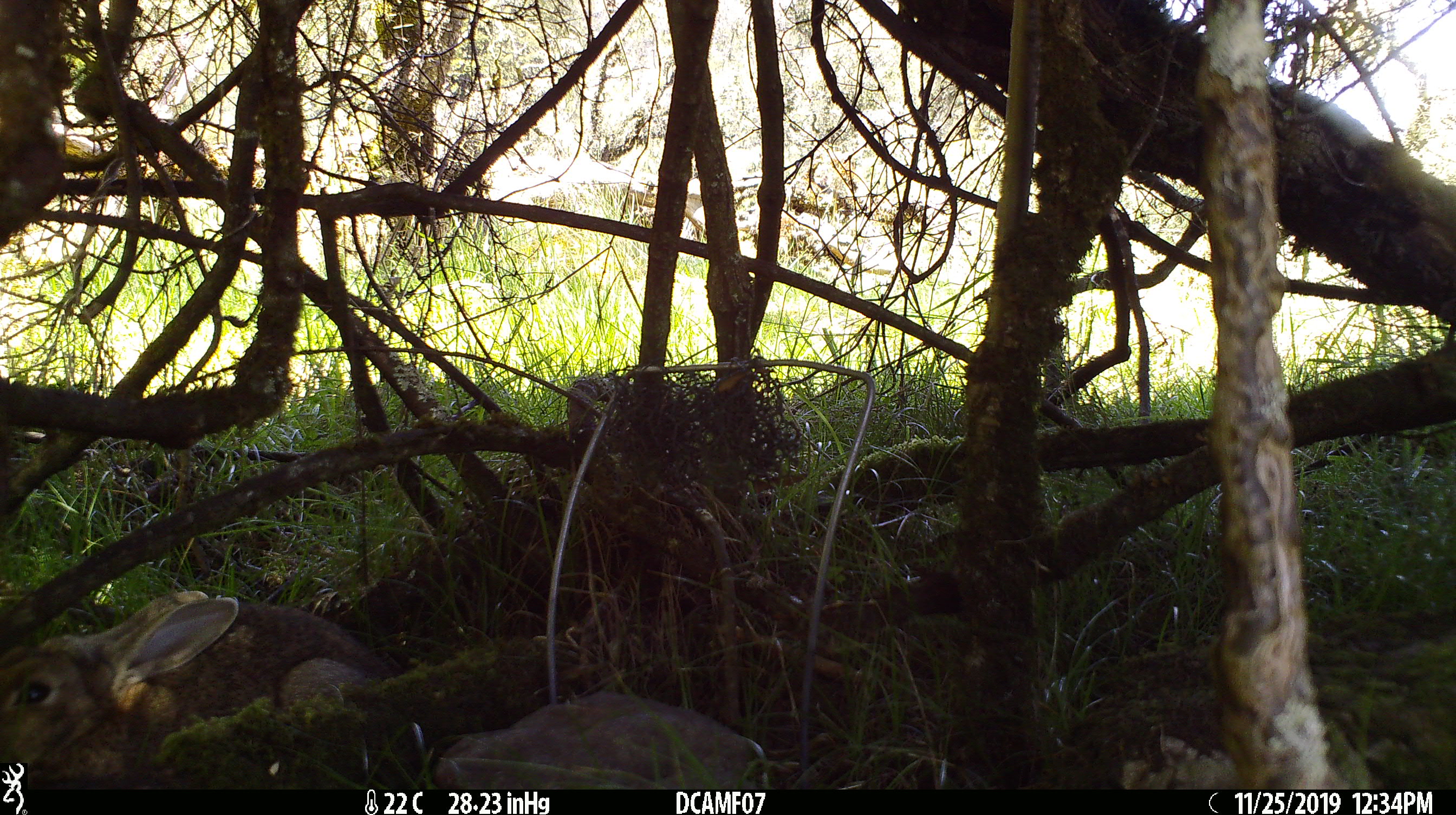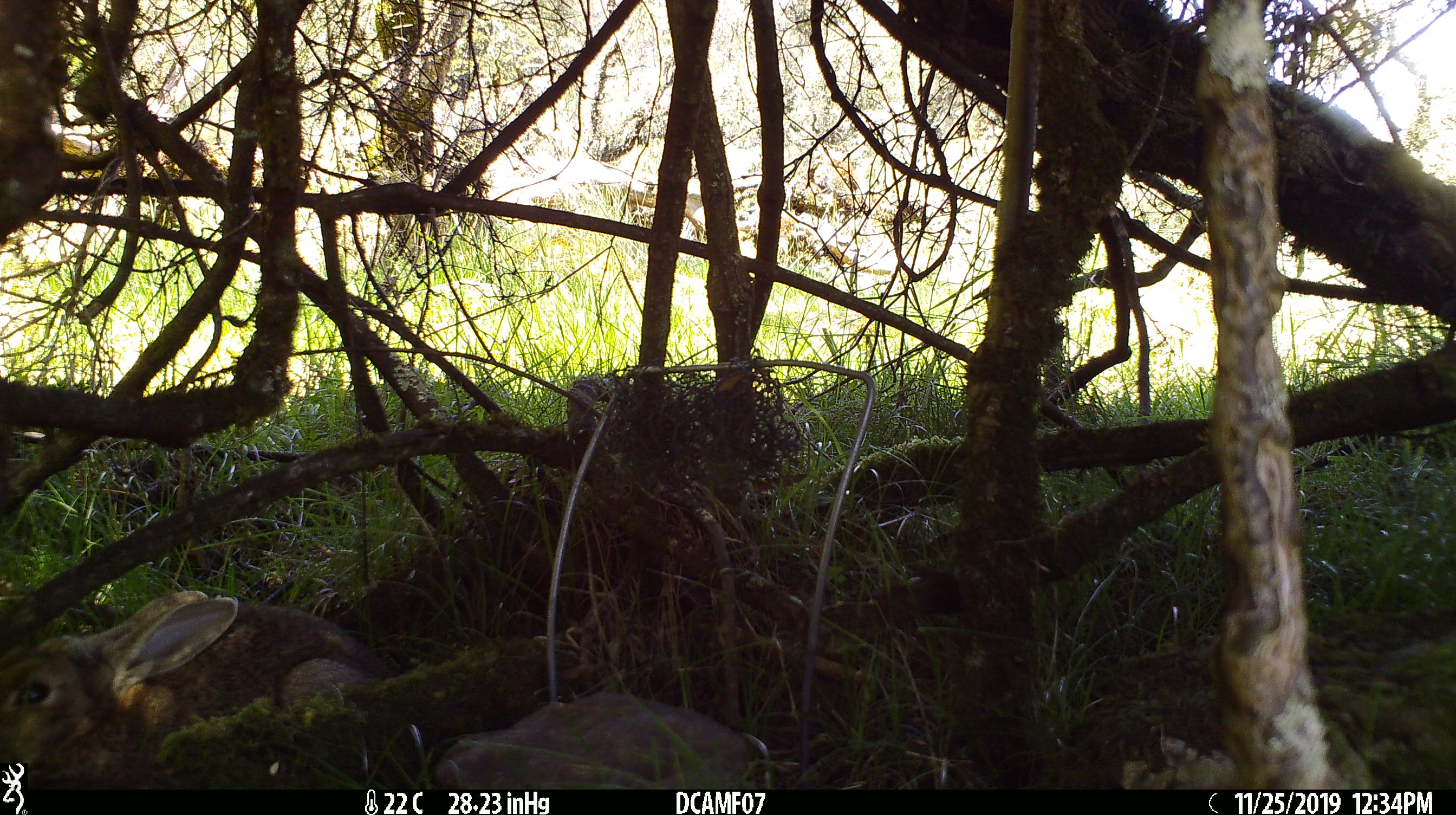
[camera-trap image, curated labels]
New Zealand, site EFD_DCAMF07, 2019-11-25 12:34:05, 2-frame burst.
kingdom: Animalia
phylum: Chordata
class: Mammalia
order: Lagomorpha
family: Leporidae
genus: Oryctolagus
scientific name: Oryctolagus cuniculus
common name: european rabbit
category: rabbit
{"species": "rabbit (european rabbit) (Oryctolagus cuniculus)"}